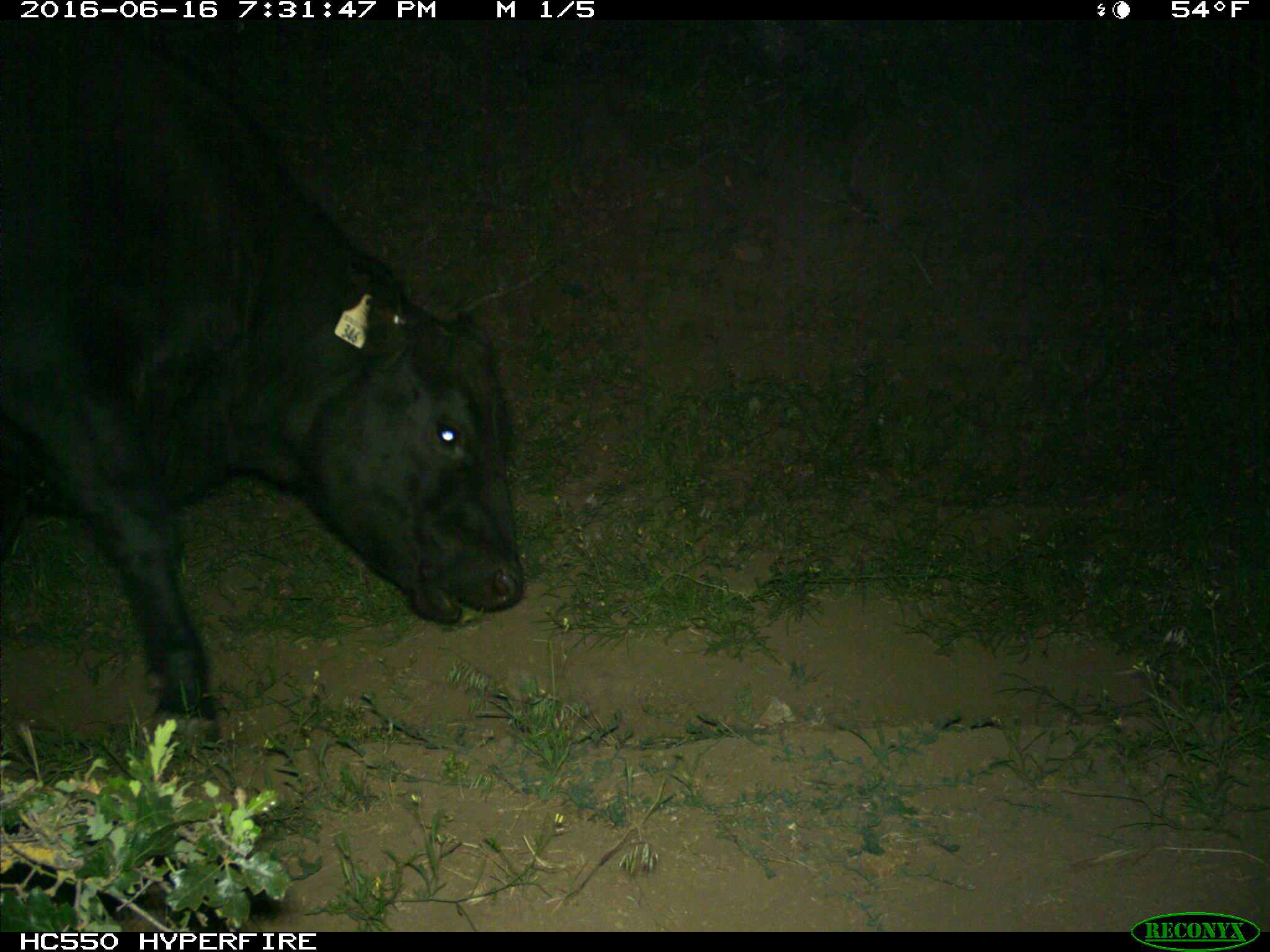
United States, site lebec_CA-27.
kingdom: Animalia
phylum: Chordata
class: Mammalia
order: Artiodactyla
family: Bovidae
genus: Bos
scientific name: Bos taurus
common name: domestic cow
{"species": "Bos taurus (domestic cow)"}